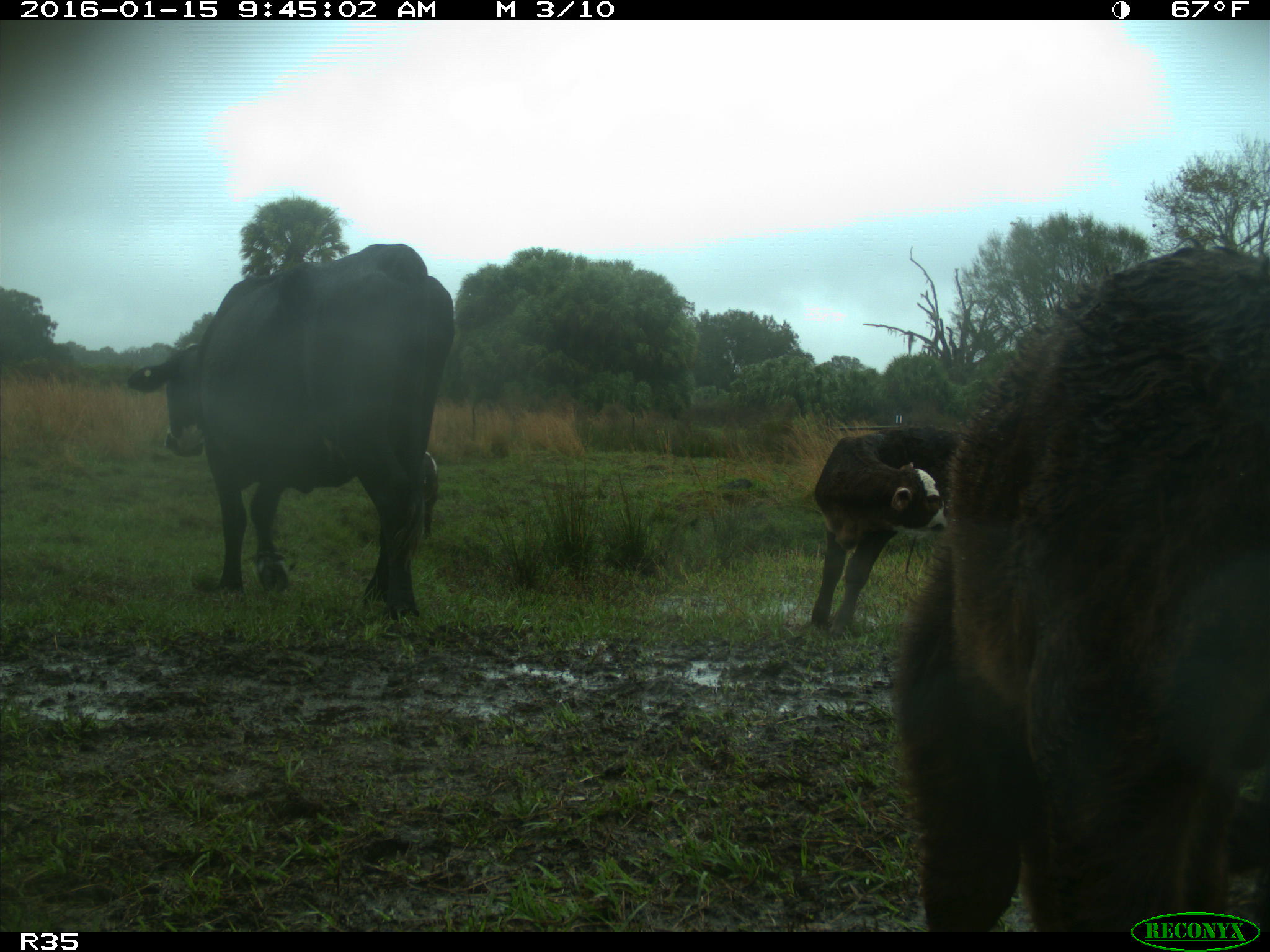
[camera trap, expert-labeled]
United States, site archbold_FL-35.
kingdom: Animalia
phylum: Chordata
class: Mammalia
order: Artiodactyla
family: Bovidae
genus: Bos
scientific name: Bos taurus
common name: domestic cow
Bos taurus (domestic cow).